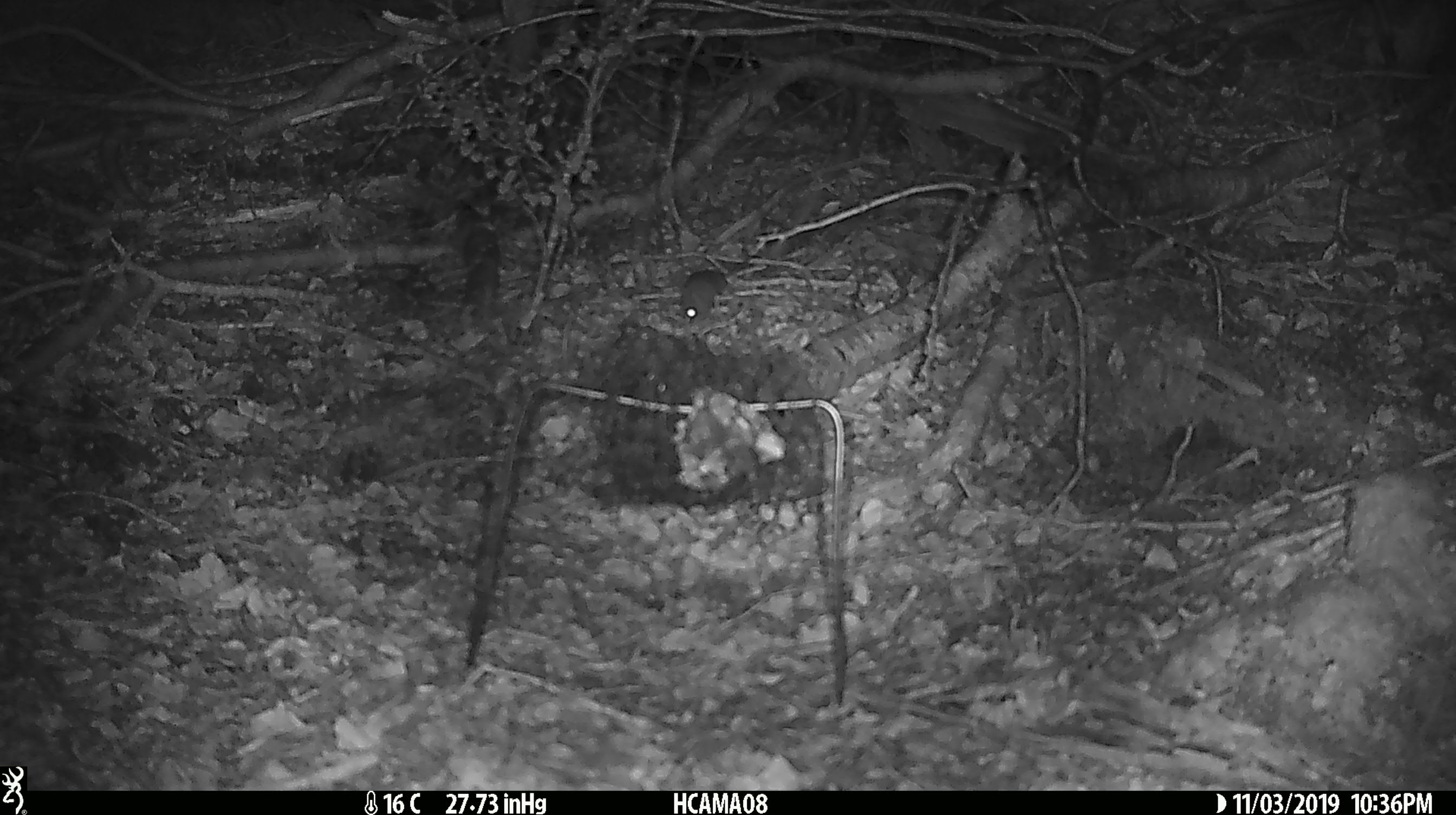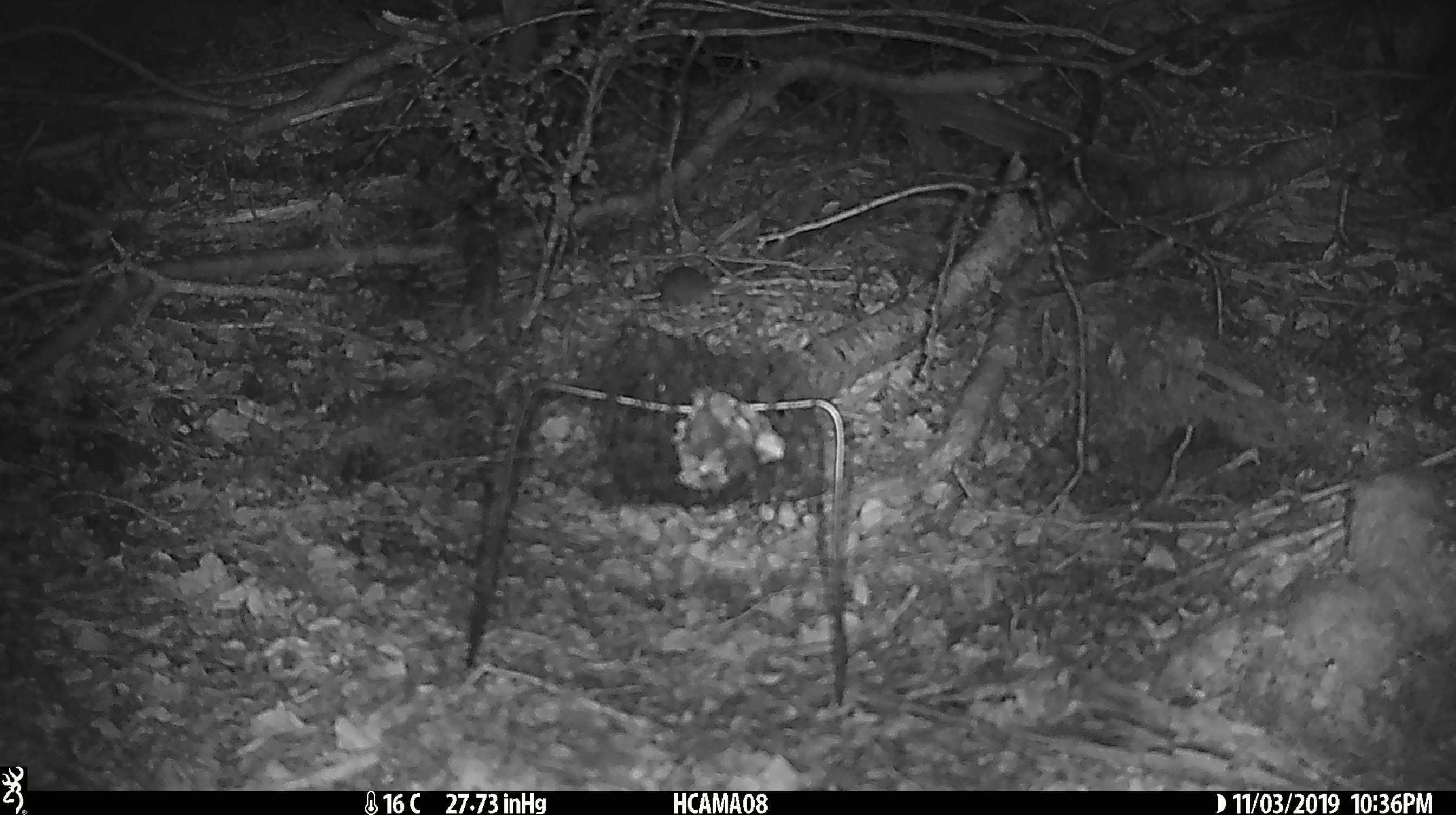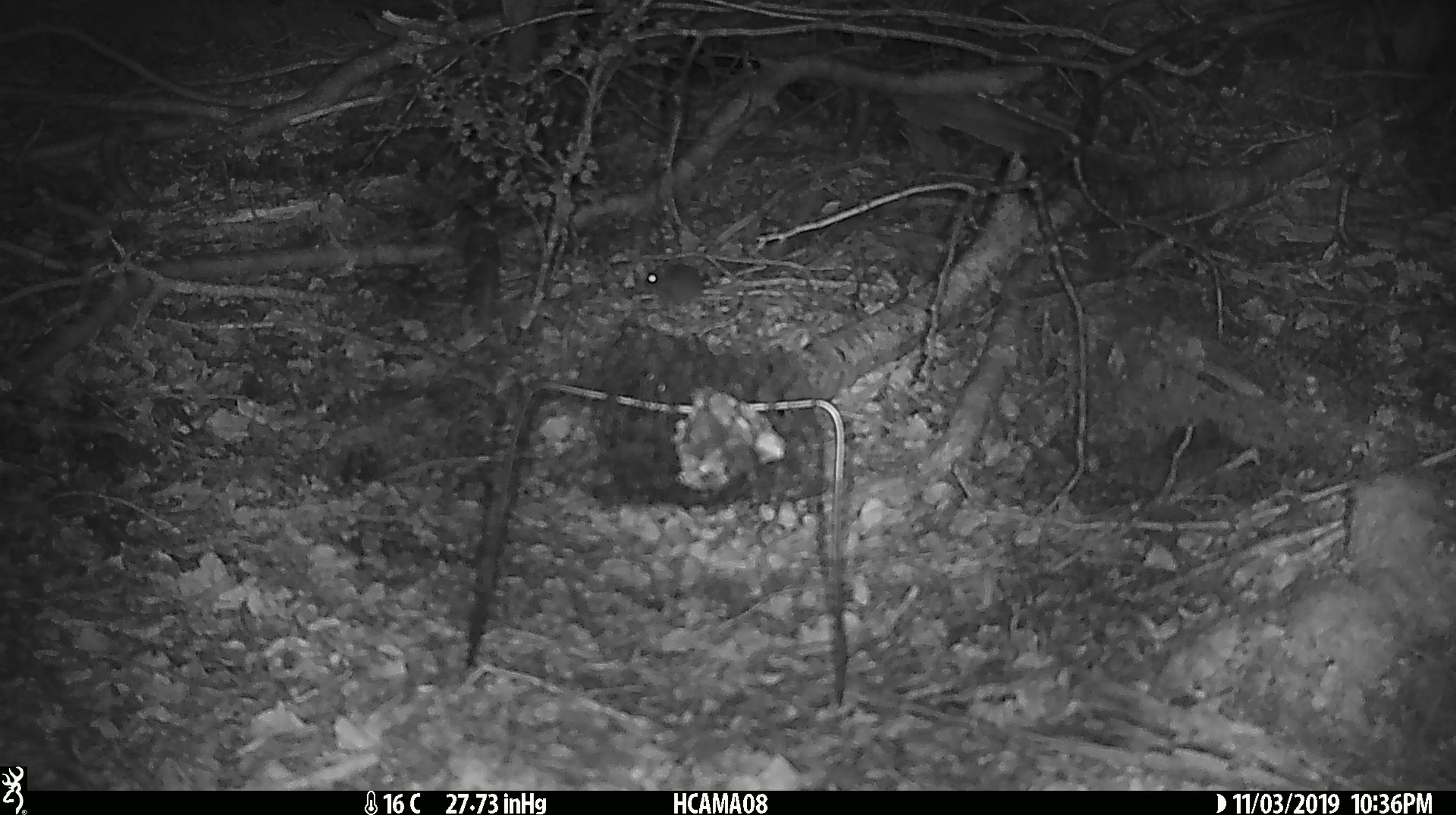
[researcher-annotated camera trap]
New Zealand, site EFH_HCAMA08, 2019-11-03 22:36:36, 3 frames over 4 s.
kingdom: Animalia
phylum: Chordata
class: Mammalia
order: Rodentia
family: Muridae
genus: Mus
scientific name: Mus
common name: mouse